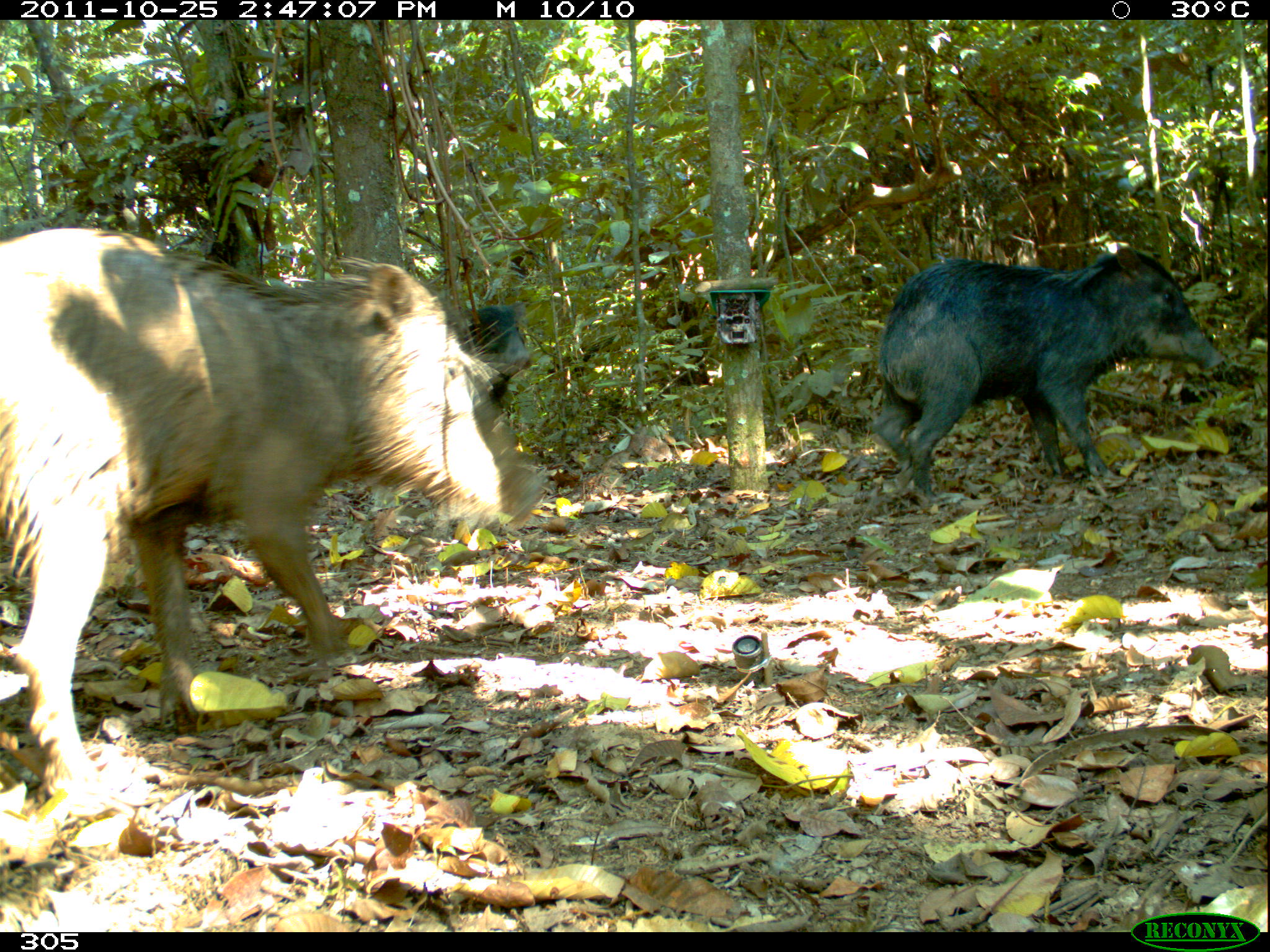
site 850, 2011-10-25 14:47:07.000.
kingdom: Animalia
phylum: Chordata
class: Mammalia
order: Artiodactyla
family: Tayassuidae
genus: Tayassu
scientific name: Tayassu pecari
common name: white-lipped peccary